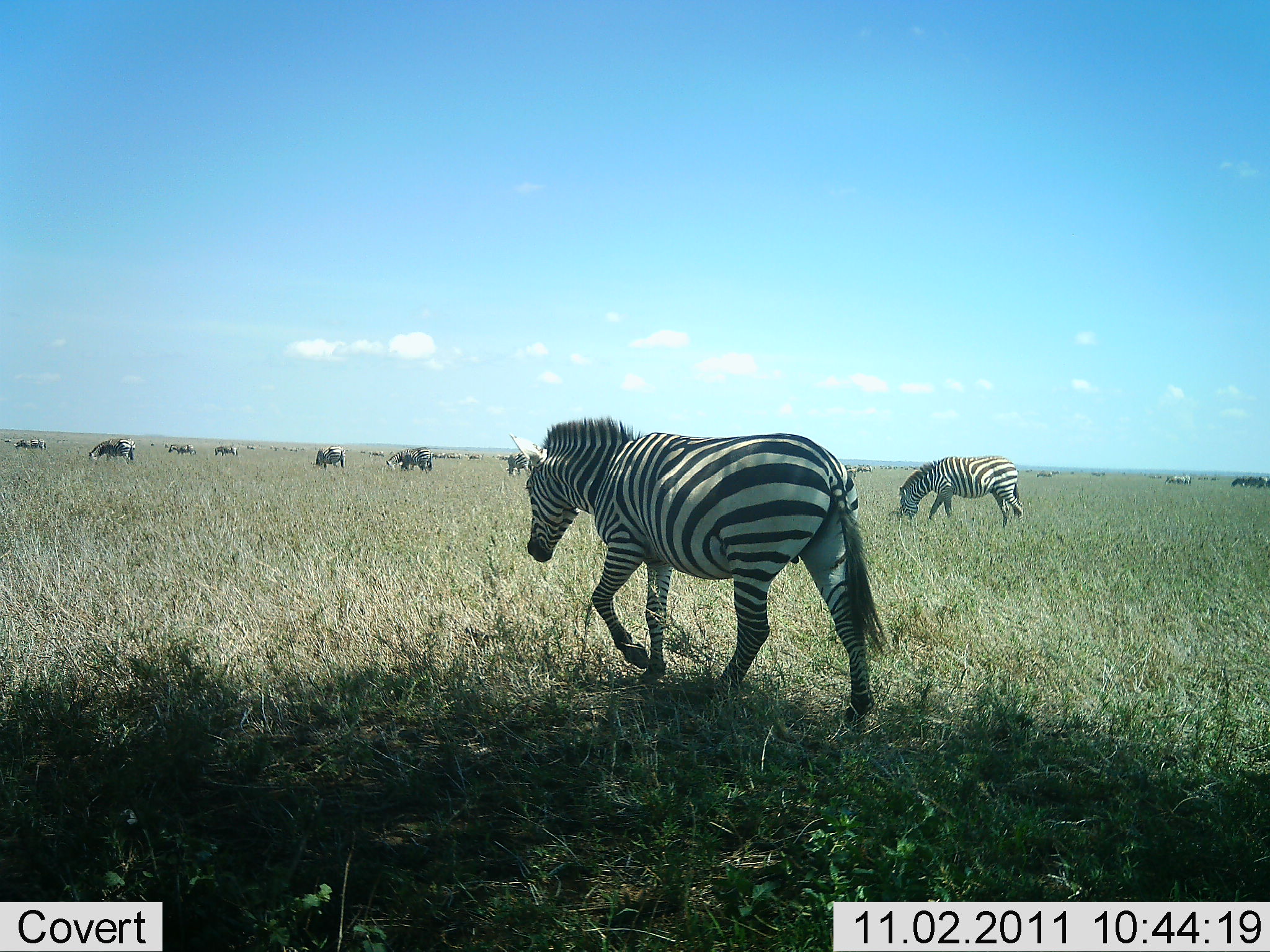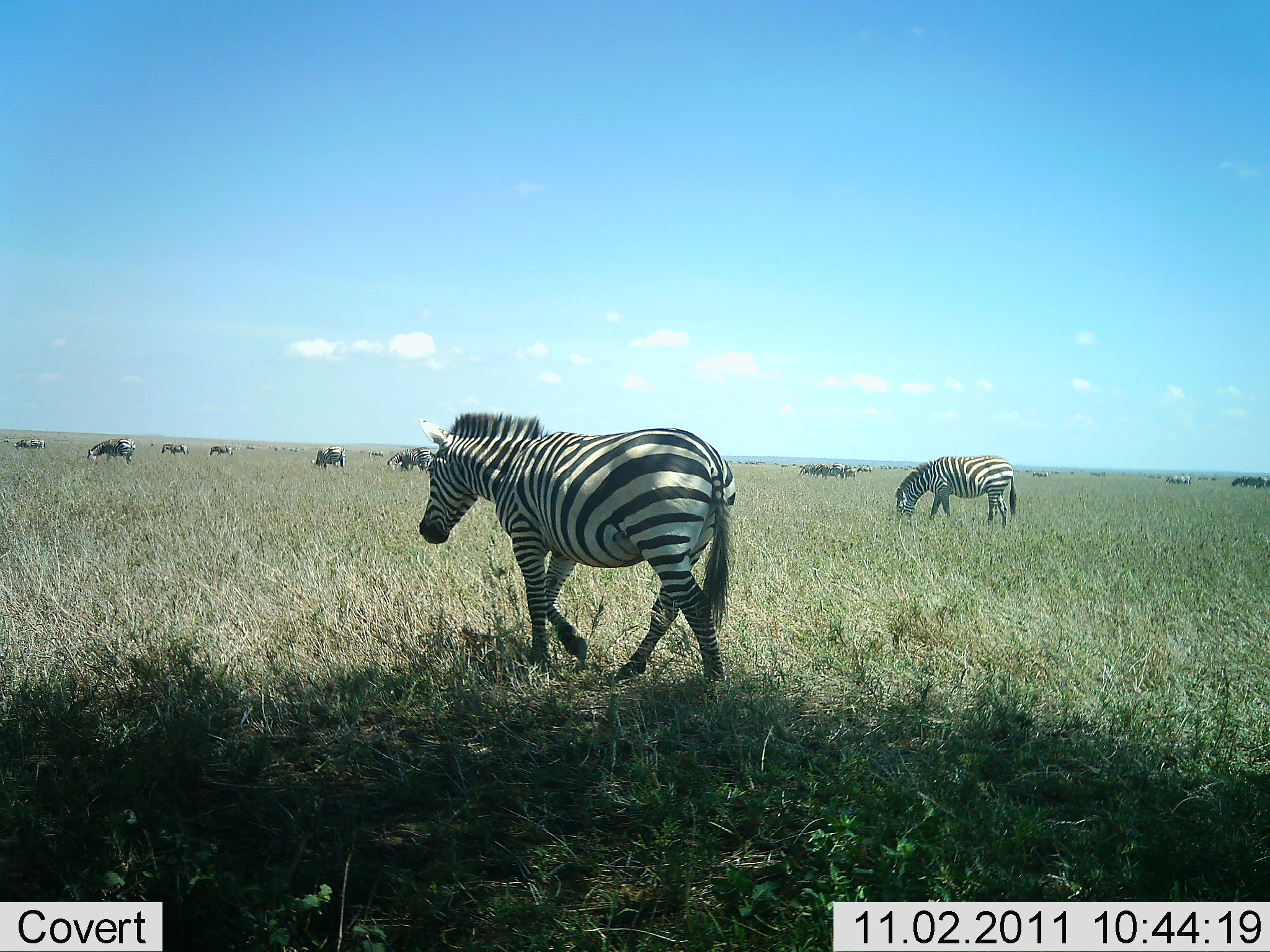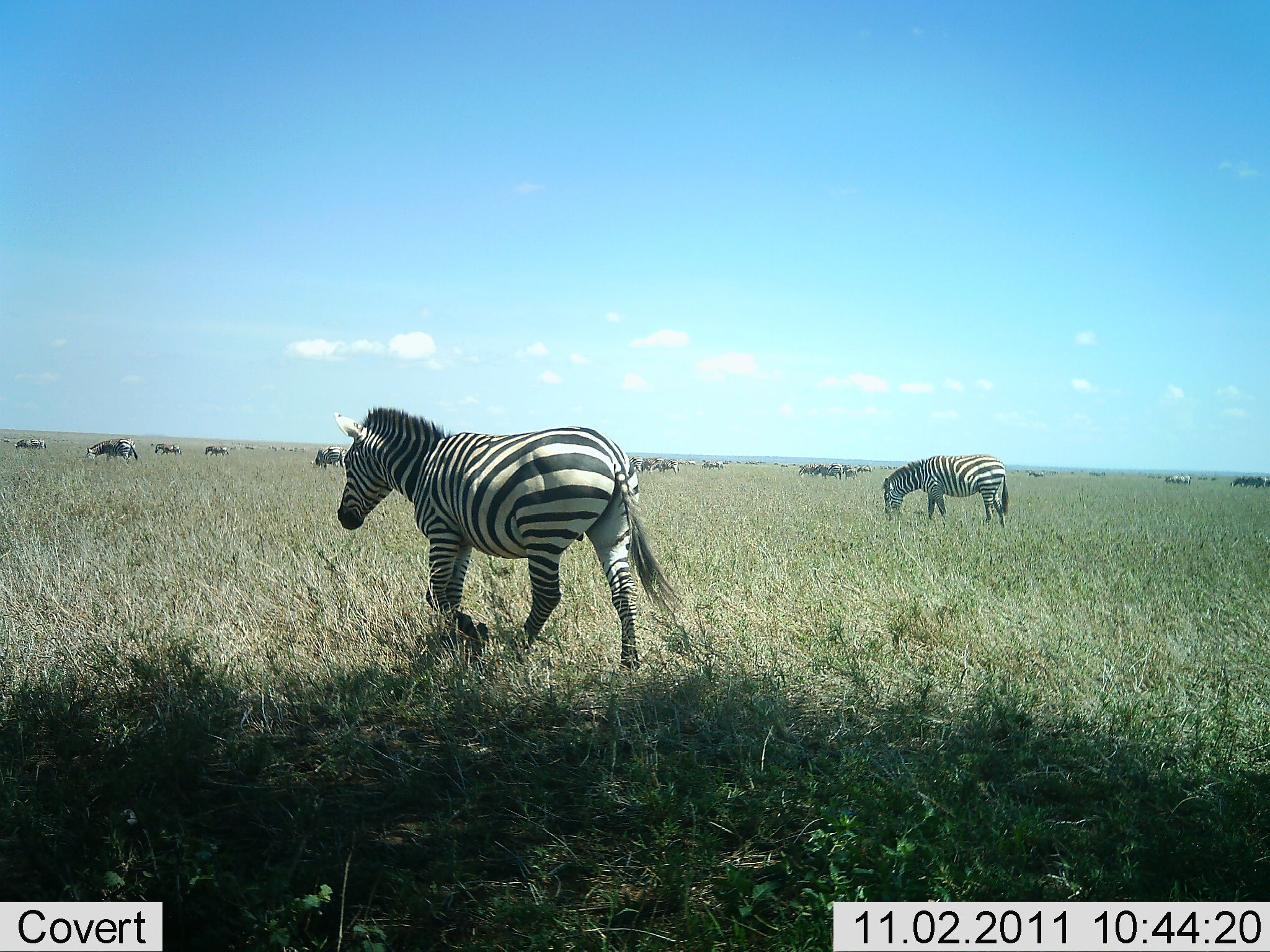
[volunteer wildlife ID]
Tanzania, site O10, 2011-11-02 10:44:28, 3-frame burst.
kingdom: Animalia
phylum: Chordata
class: Mammalia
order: Perissodactyla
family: Equidae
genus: Equus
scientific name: Equus quagga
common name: plains zebra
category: zebra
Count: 11-50.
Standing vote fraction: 67%.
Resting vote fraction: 8%.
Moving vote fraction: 92%.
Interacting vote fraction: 17%.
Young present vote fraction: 0%.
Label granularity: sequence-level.